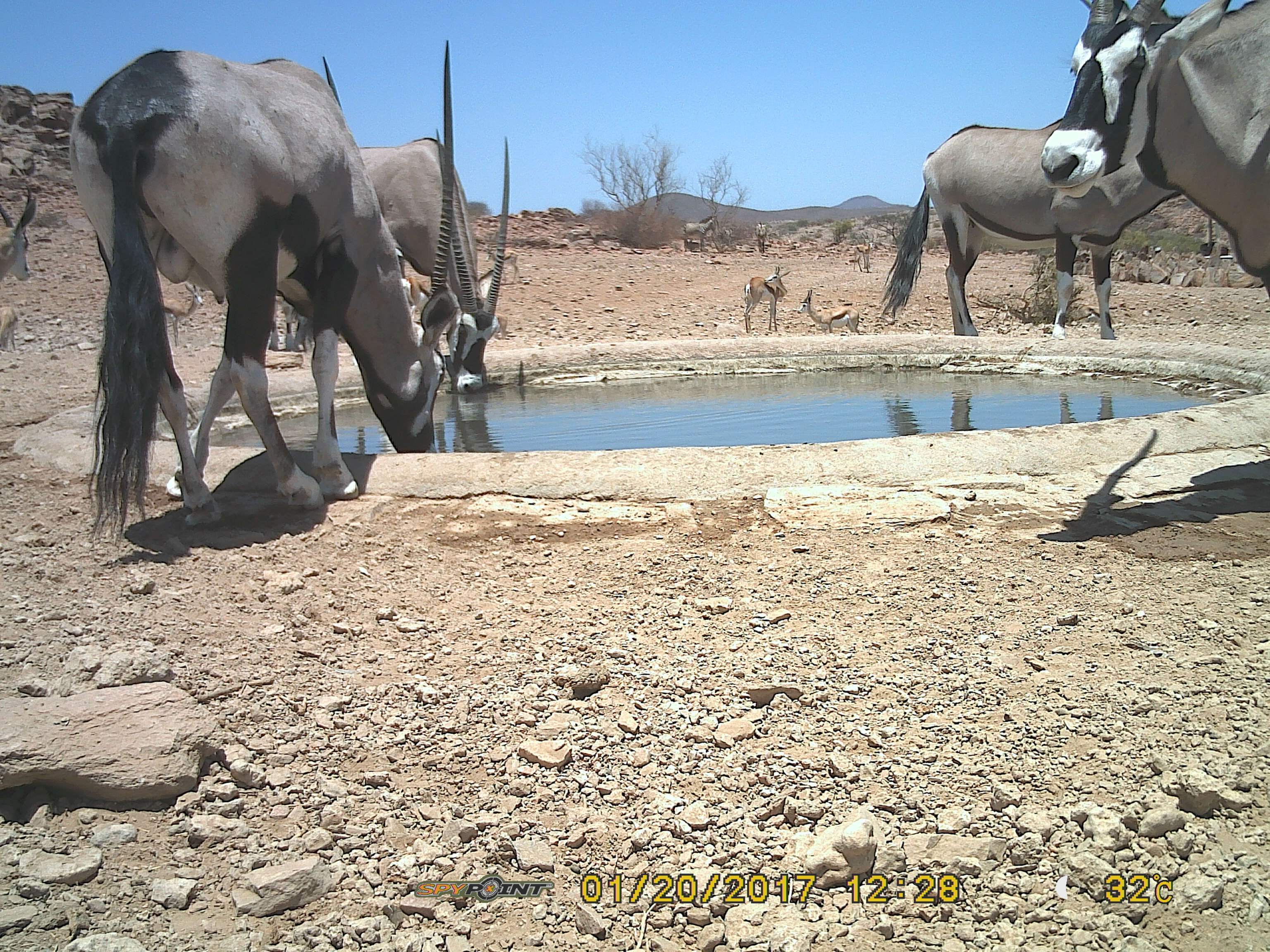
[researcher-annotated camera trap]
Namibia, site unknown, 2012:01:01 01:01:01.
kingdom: Animalia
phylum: Chordata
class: Mammalia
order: Artiodactyla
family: Bovidae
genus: Oryx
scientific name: Oryx gazella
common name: gemsbok